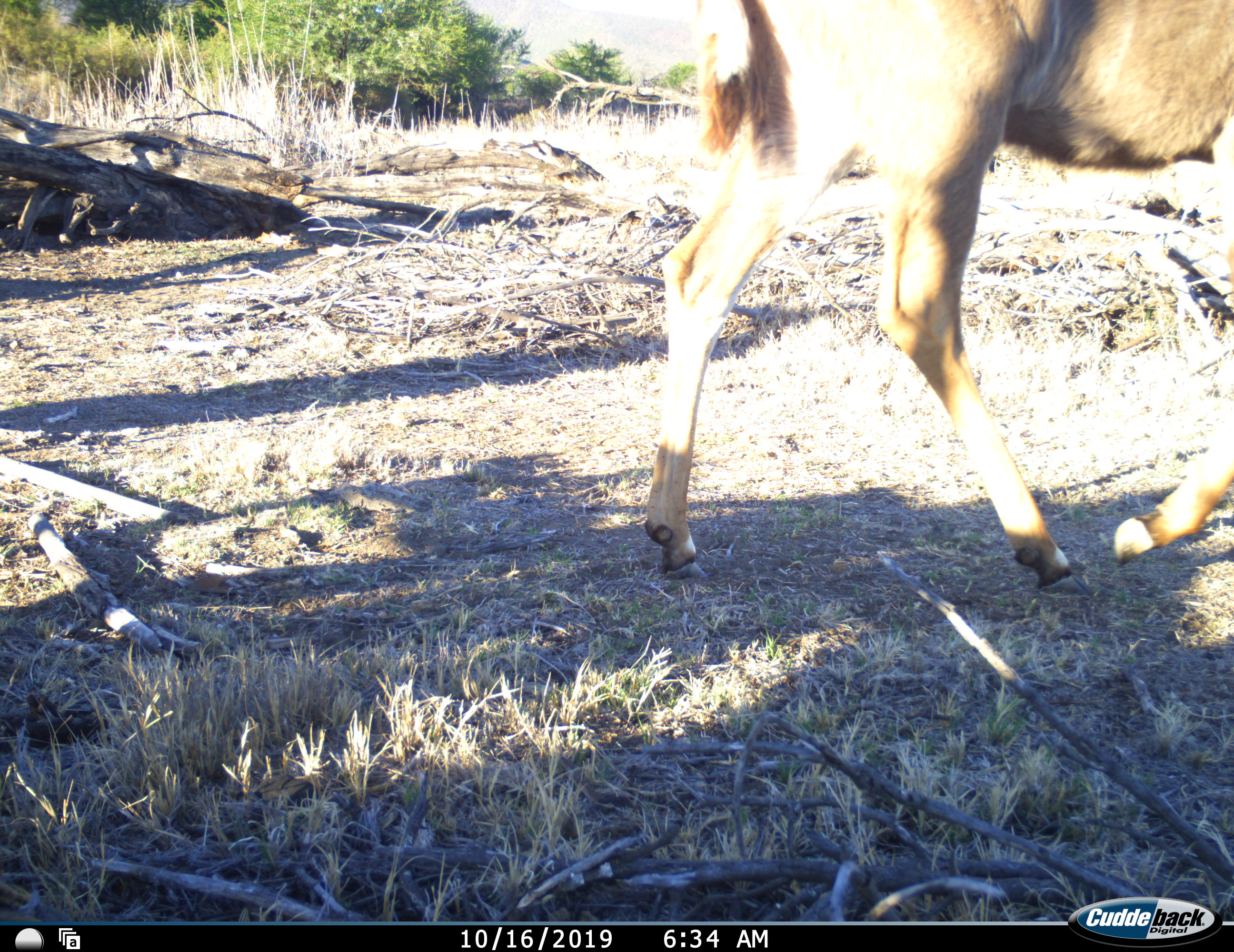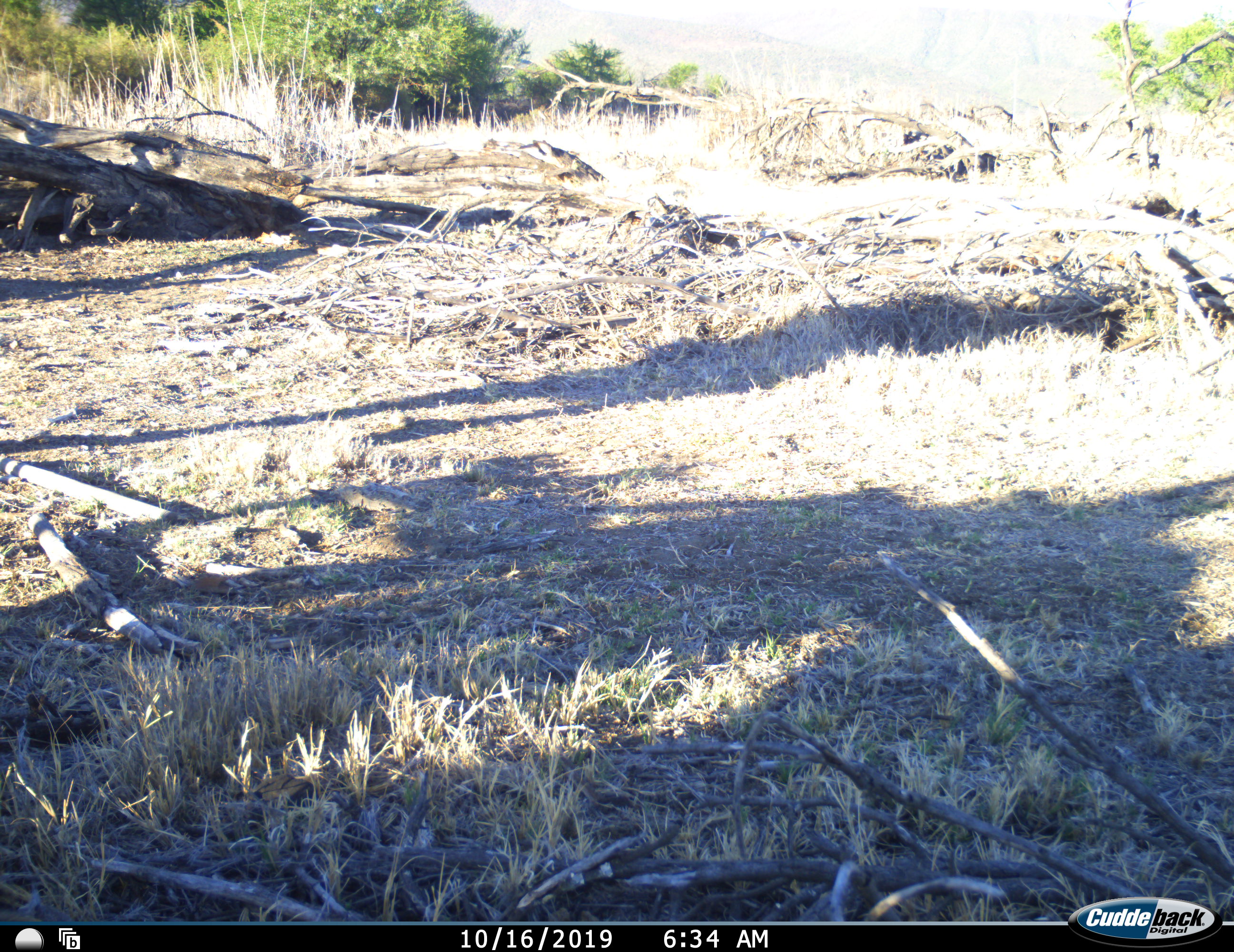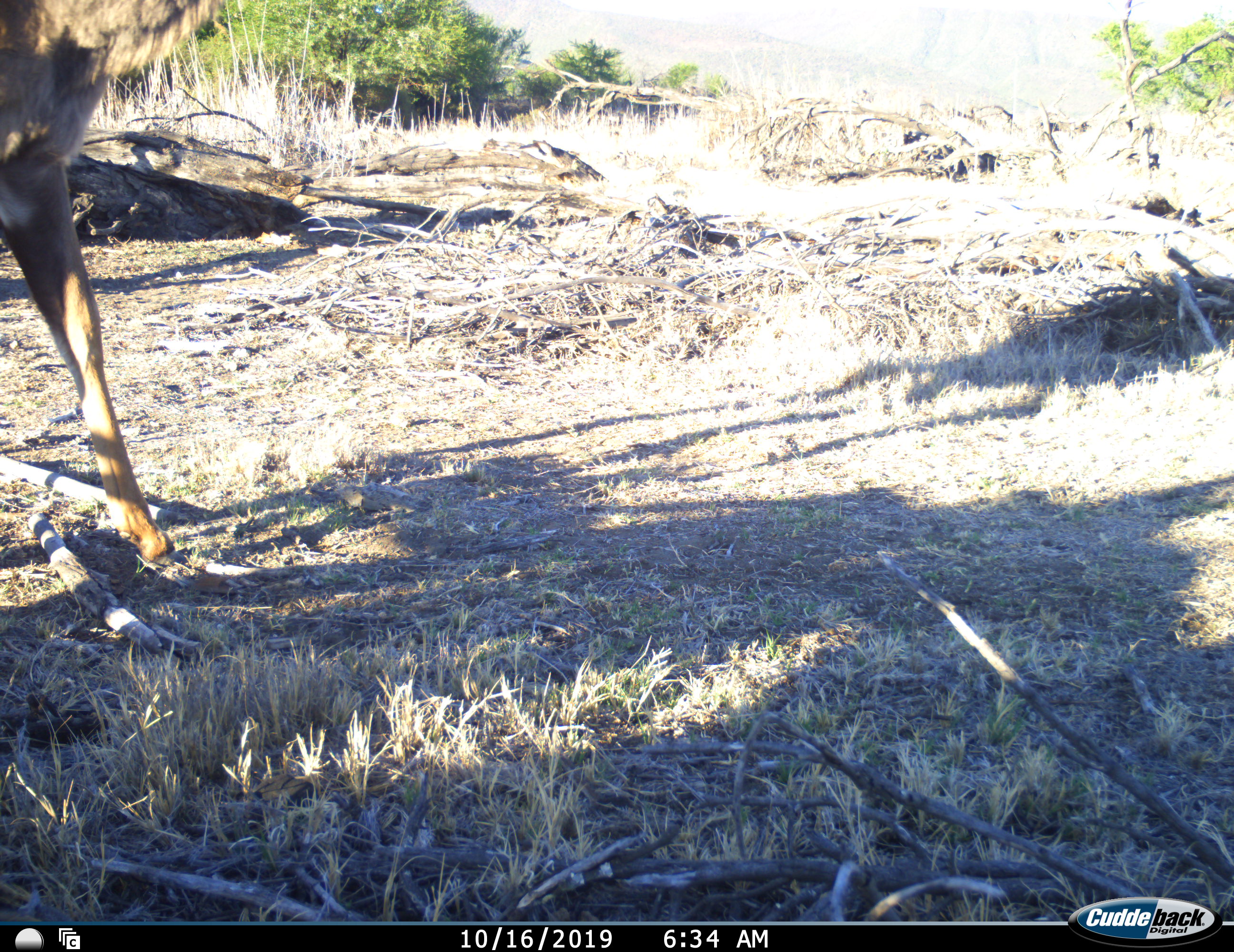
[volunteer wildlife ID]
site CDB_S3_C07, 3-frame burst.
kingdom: Animalia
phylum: Chordata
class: Mammalia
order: Artiodactyla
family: Bovidae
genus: Tragelaphus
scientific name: Tragelaphus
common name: kudu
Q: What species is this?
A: Kudu (Tragelaphus).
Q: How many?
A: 2.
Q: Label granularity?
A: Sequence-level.